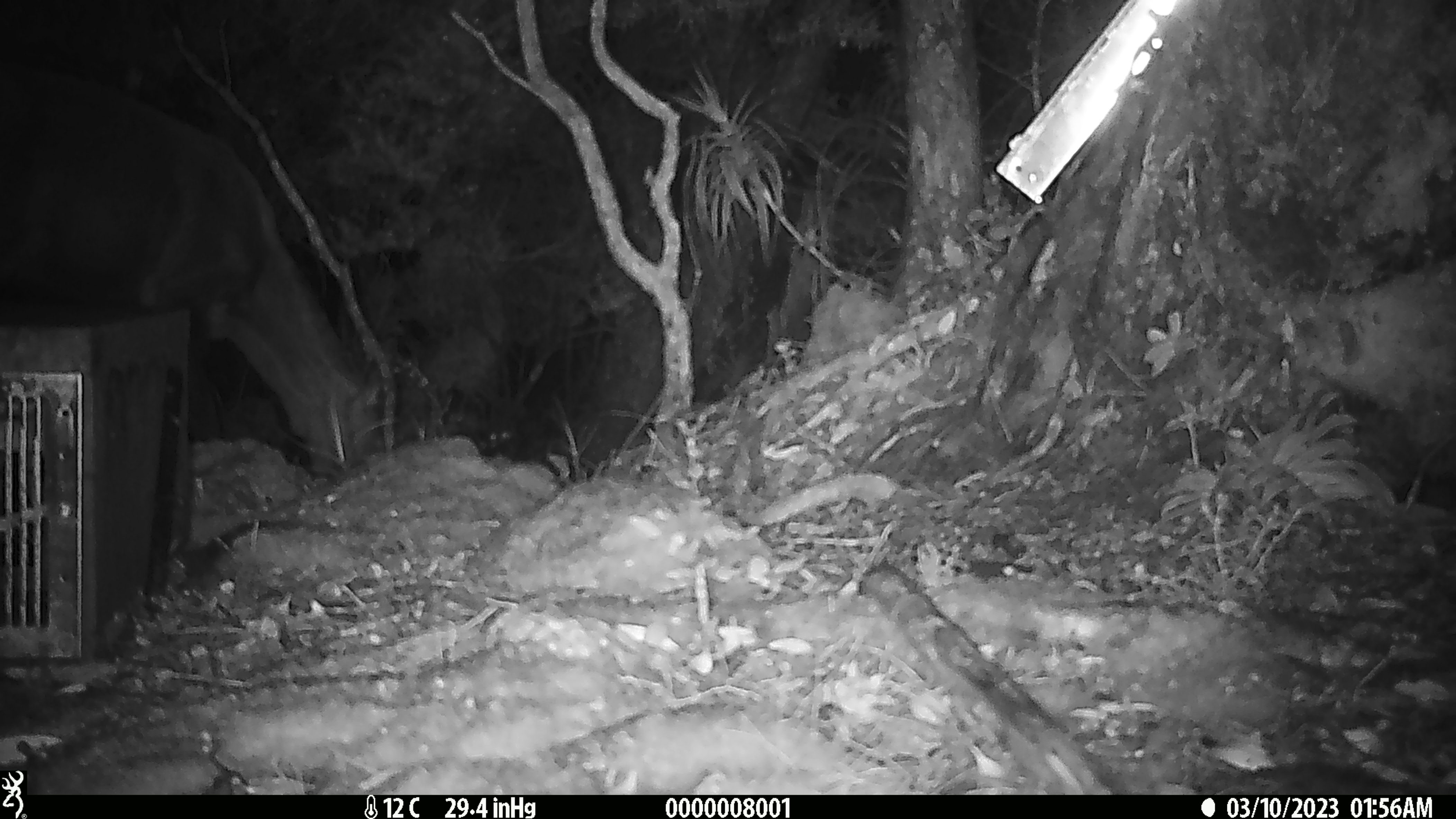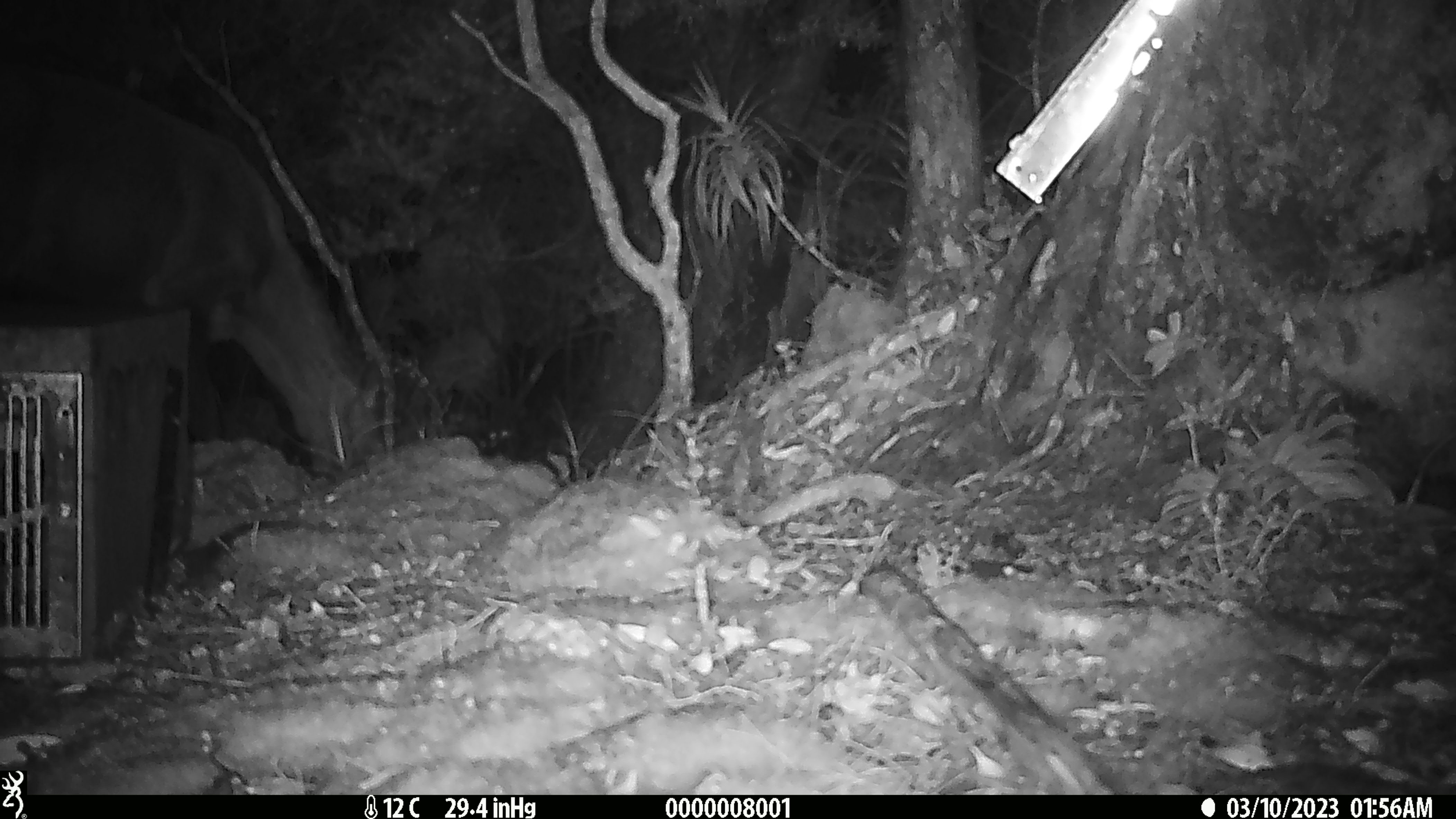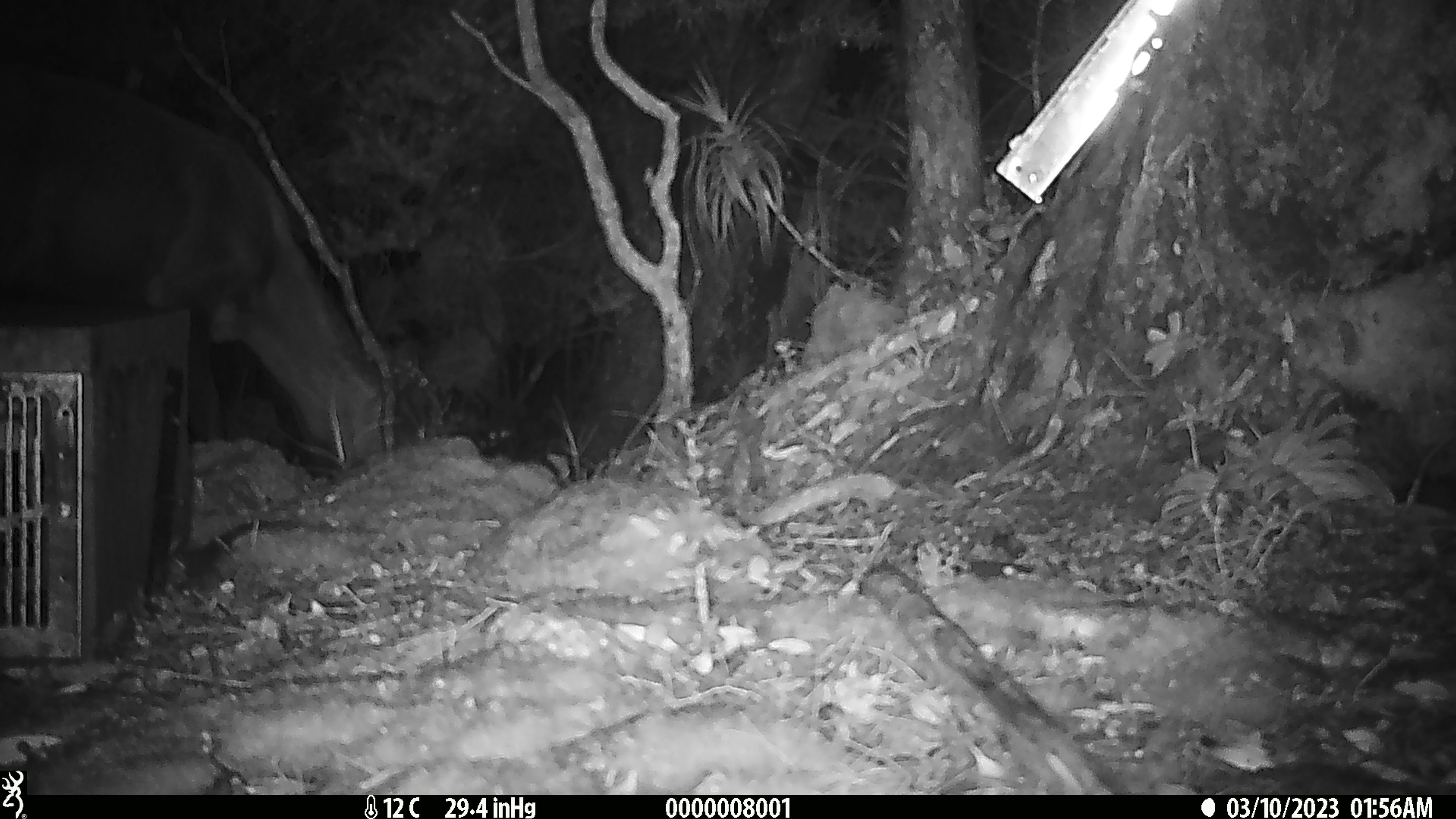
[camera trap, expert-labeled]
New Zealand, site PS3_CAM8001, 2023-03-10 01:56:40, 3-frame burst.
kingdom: Animalia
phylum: Chordata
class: Mammalia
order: Artiodactyla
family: Cervidae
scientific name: Cervidae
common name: deer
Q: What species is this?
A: Deer (Cervidae).